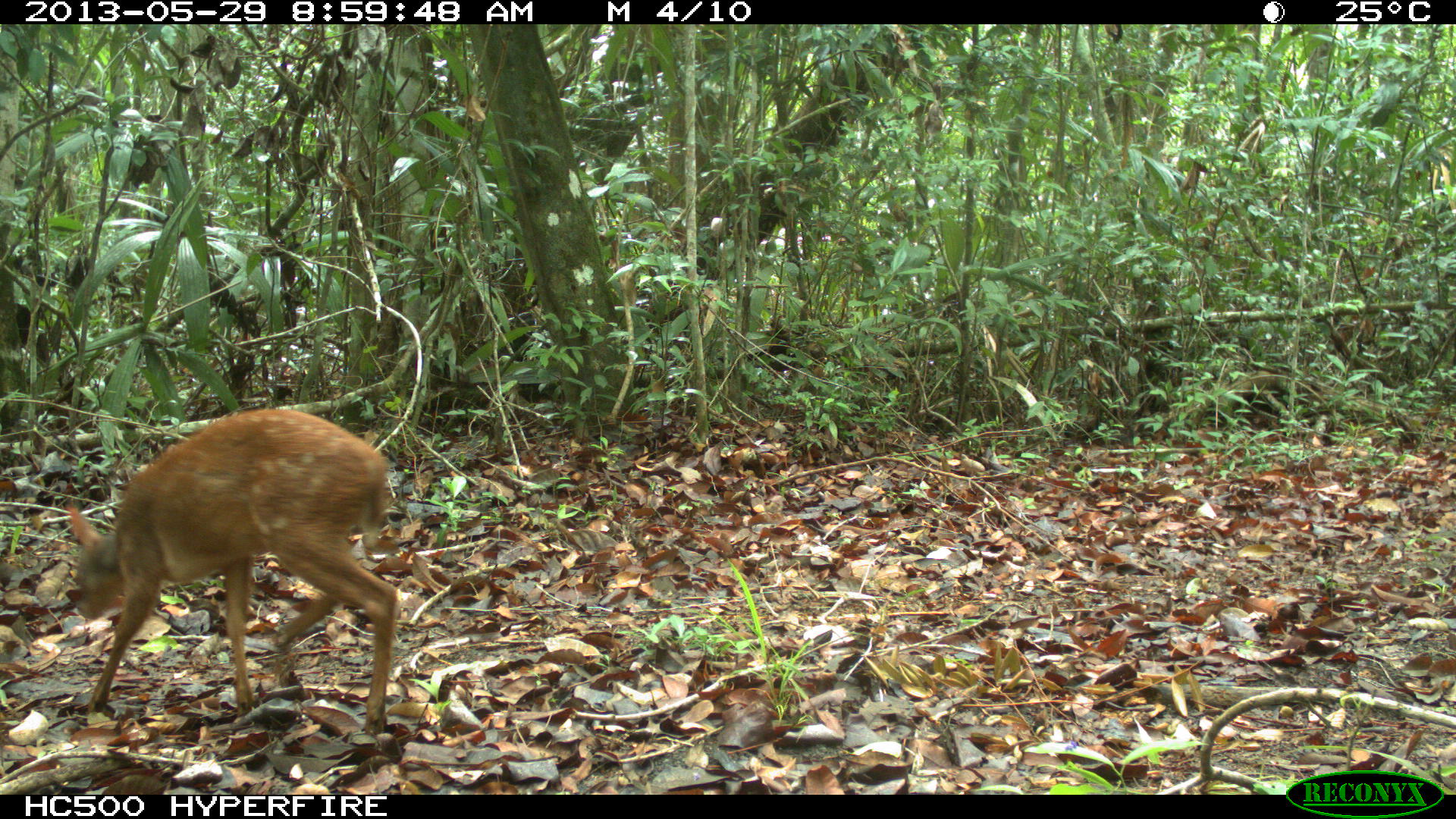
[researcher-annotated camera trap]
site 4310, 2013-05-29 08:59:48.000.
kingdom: Animalia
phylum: Chordata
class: Mammalia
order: Artiodactyla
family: Cervidae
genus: Mazama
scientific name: Mazama temama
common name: central american red brocket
Mazama temama (central american red brocket), count 1, sex female.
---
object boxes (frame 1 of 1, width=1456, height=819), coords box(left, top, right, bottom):
mazama temama: box(65, 407, 400, 733)